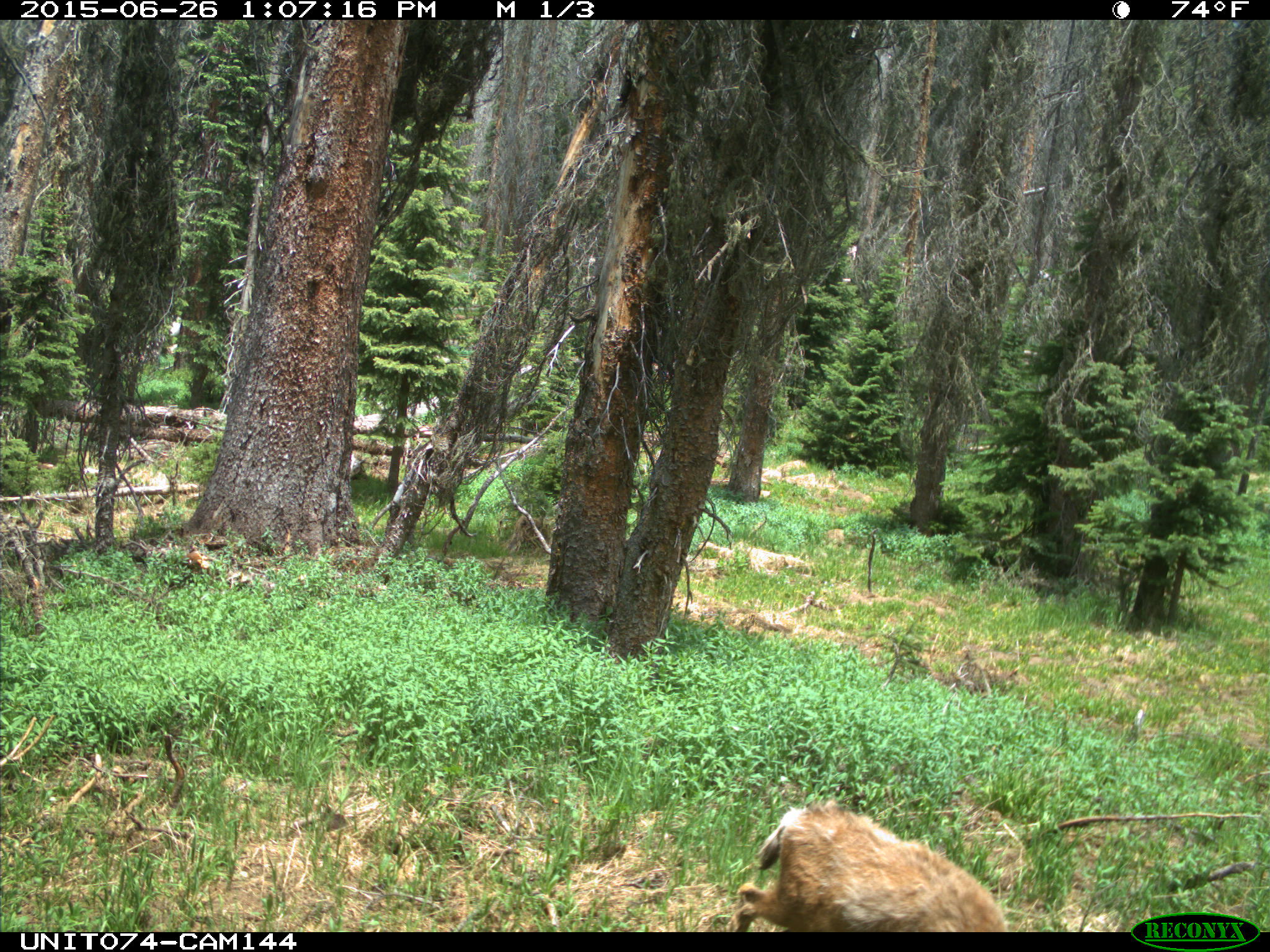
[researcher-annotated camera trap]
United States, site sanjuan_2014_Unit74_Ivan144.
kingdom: Animalia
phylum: Chordata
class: Mammalia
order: Artiodactyla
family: Cervidae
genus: Odocoileus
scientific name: Odocoileus hemionus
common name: mule deer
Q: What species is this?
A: Odocoileus hemionus (mule deer).